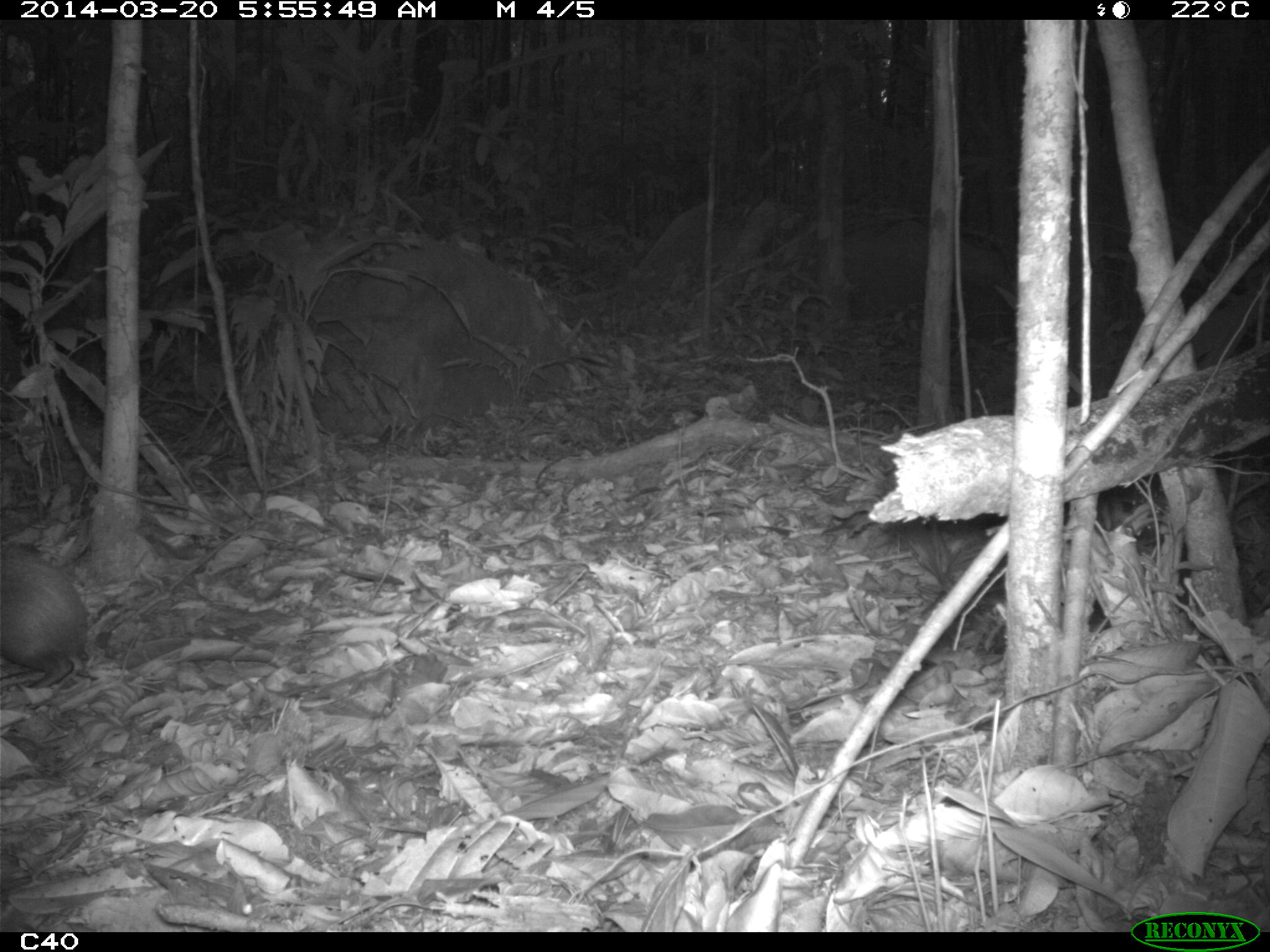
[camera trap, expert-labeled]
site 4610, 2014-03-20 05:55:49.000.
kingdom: Animalia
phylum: Chordata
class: Mammalia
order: Rodentia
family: Dasyproctidae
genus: Dasyprocta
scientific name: Dasyprocta leporina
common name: red-rumped agouti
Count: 1.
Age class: adult.